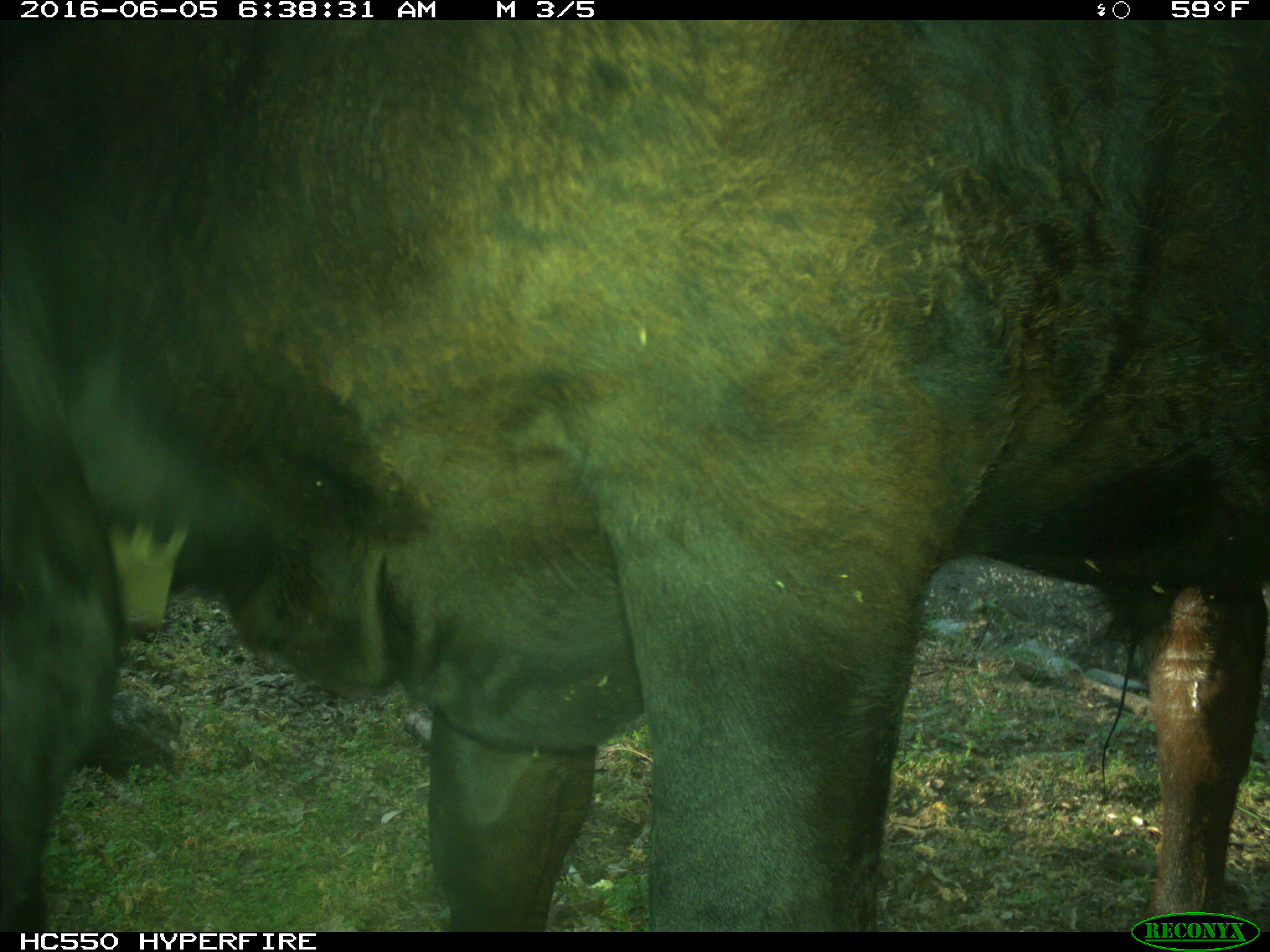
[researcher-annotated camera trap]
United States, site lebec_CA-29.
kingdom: Animalia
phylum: Chordata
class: Mammalia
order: Artiodactyla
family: Bovidae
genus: Bos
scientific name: Bos taurus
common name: domestic cow